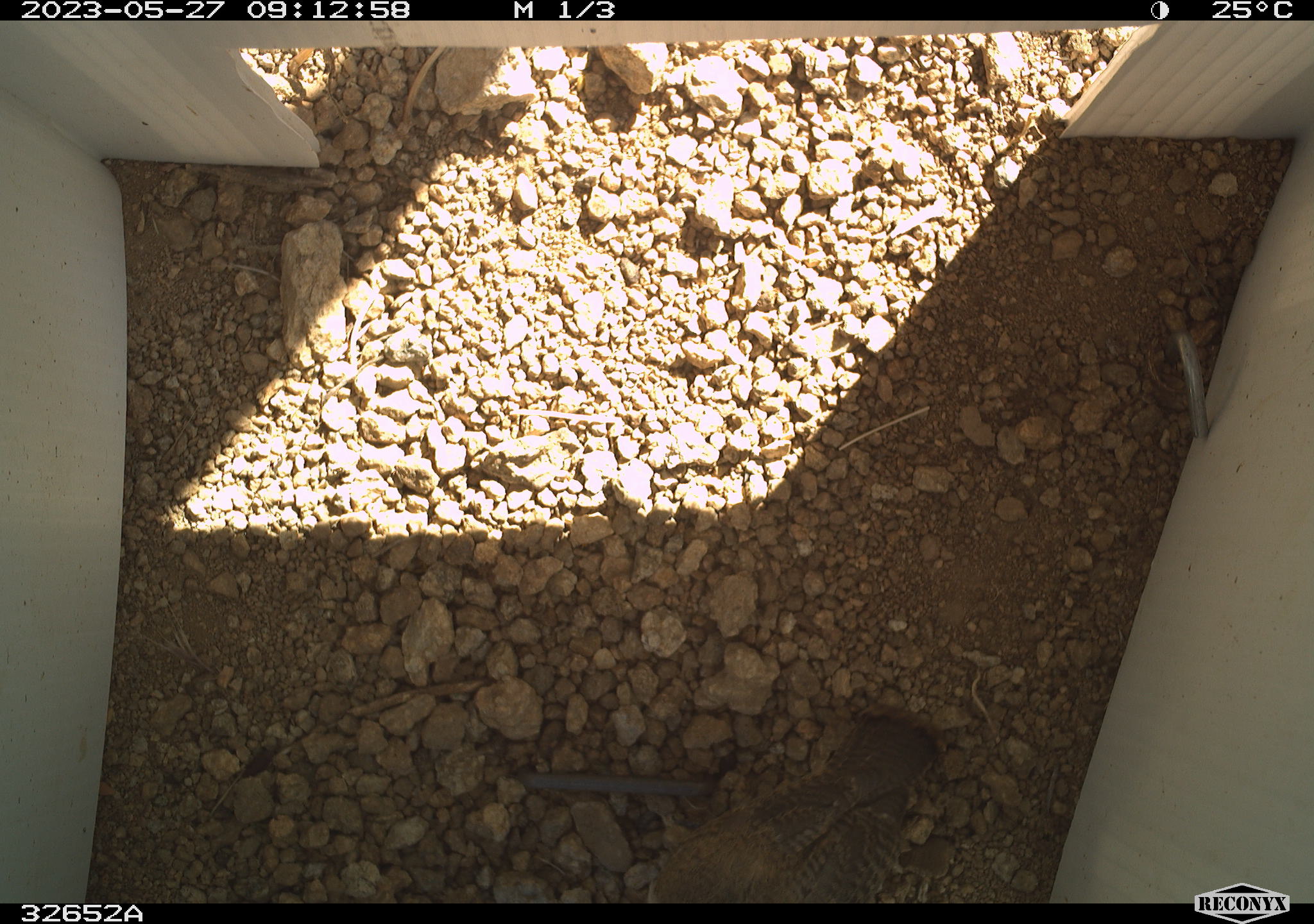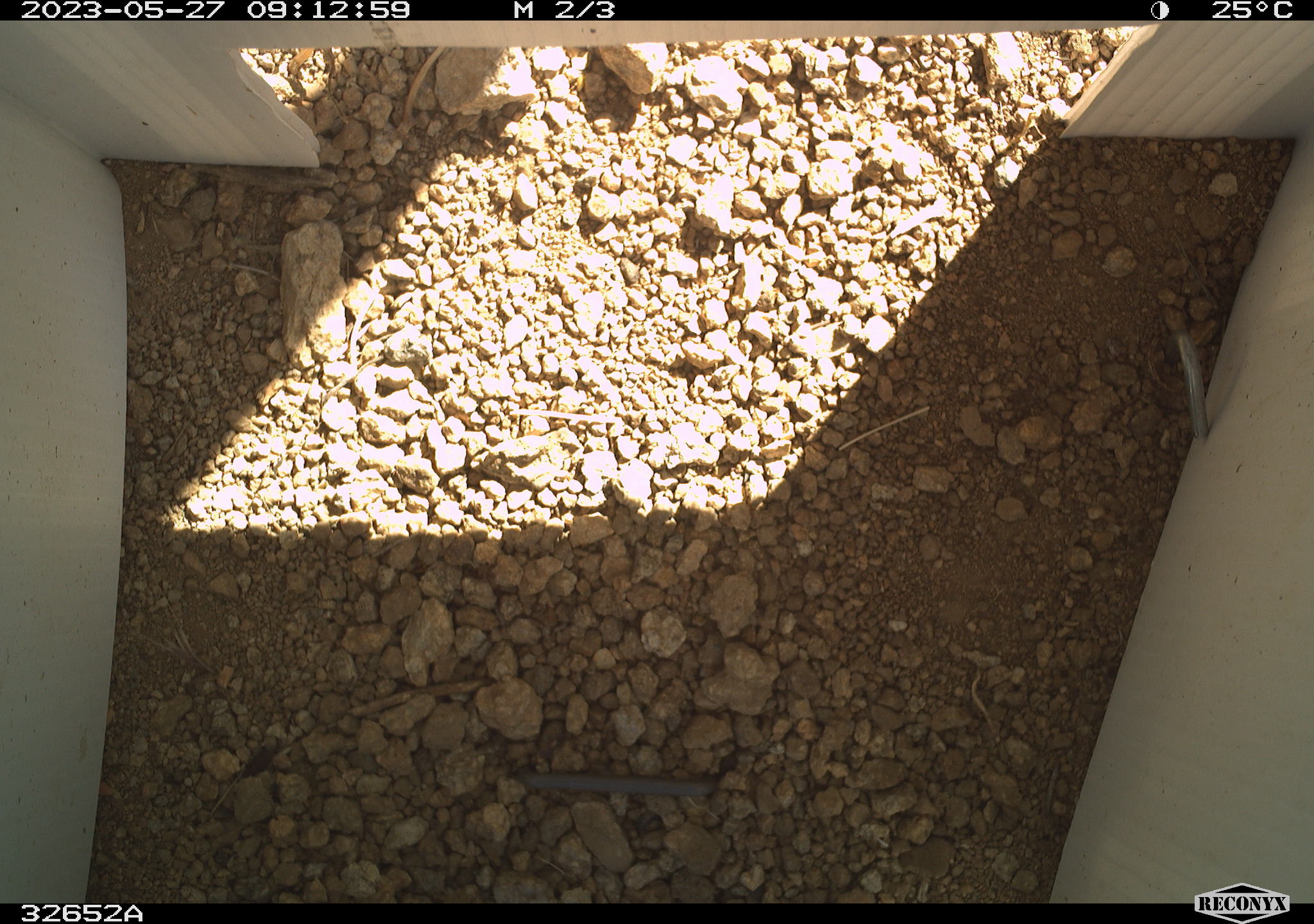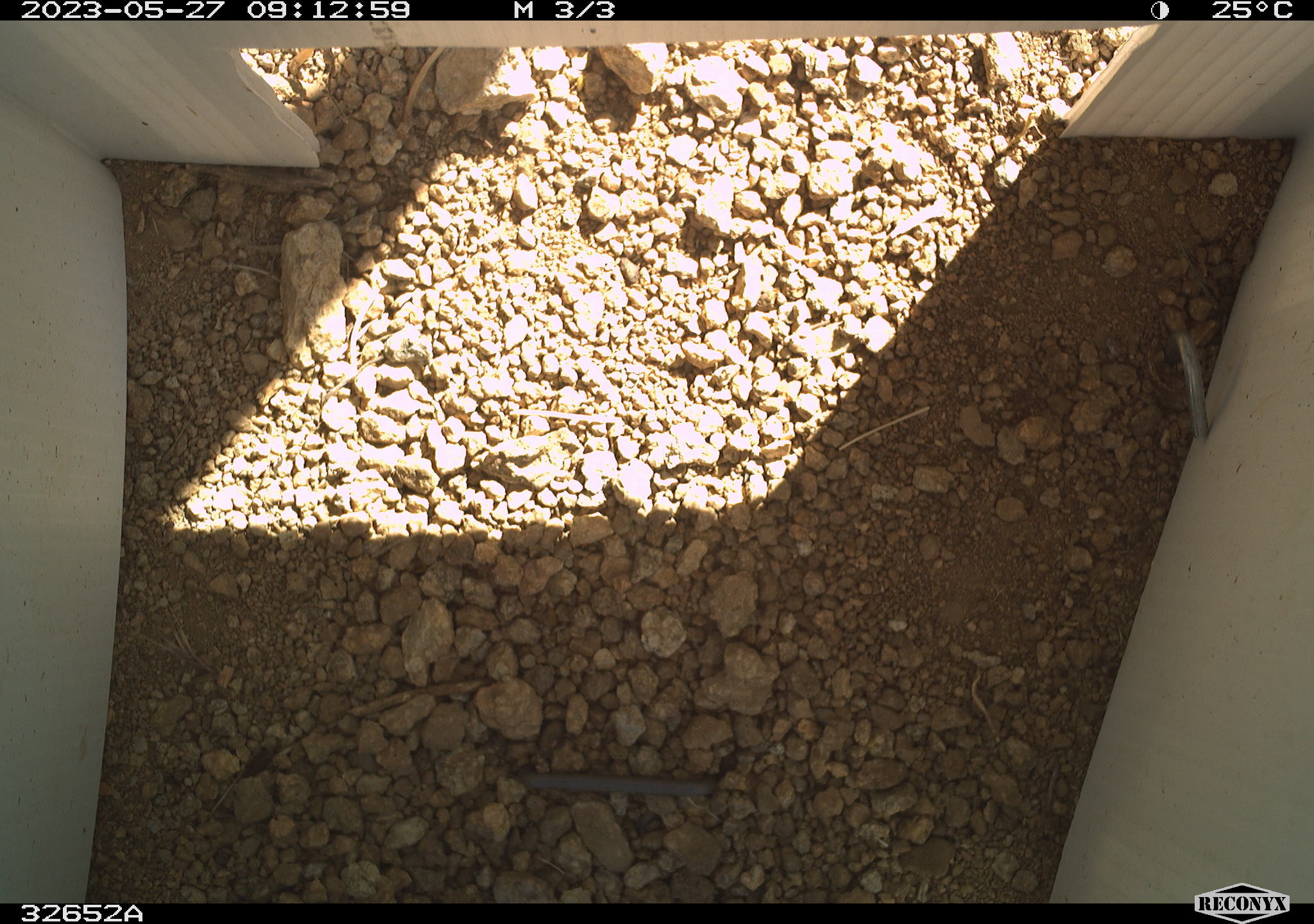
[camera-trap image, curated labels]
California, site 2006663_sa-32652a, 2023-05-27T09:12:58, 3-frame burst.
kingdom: Animalia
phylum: Chordata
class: Aves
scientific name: Aves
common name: bird